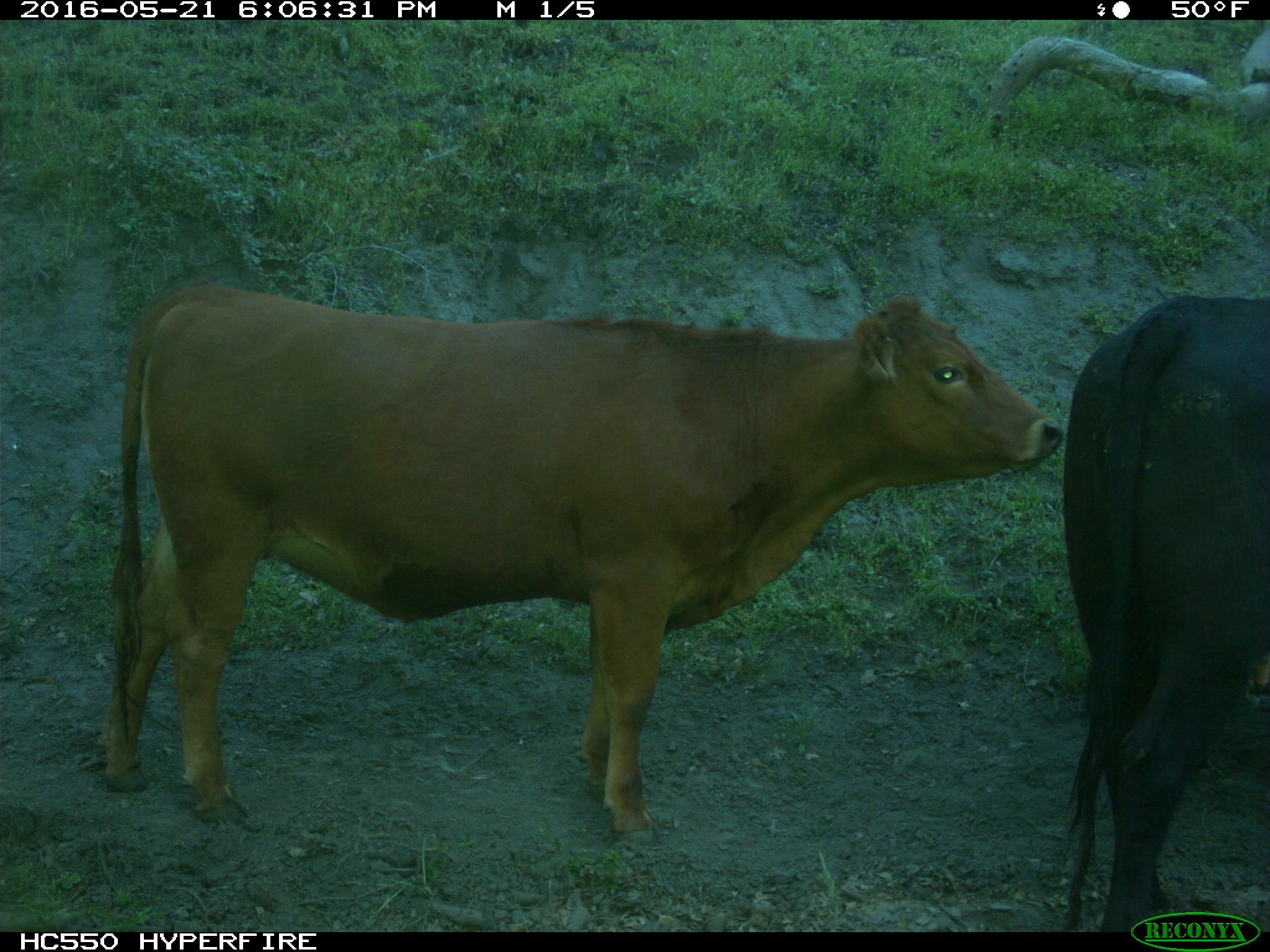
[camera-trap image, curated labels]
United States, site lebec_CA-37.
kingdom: Animalia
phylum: Chordata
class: Mammalia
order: Artiodactyla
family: Bovidae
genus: Bos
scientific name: Bos taurus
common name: domestic cow